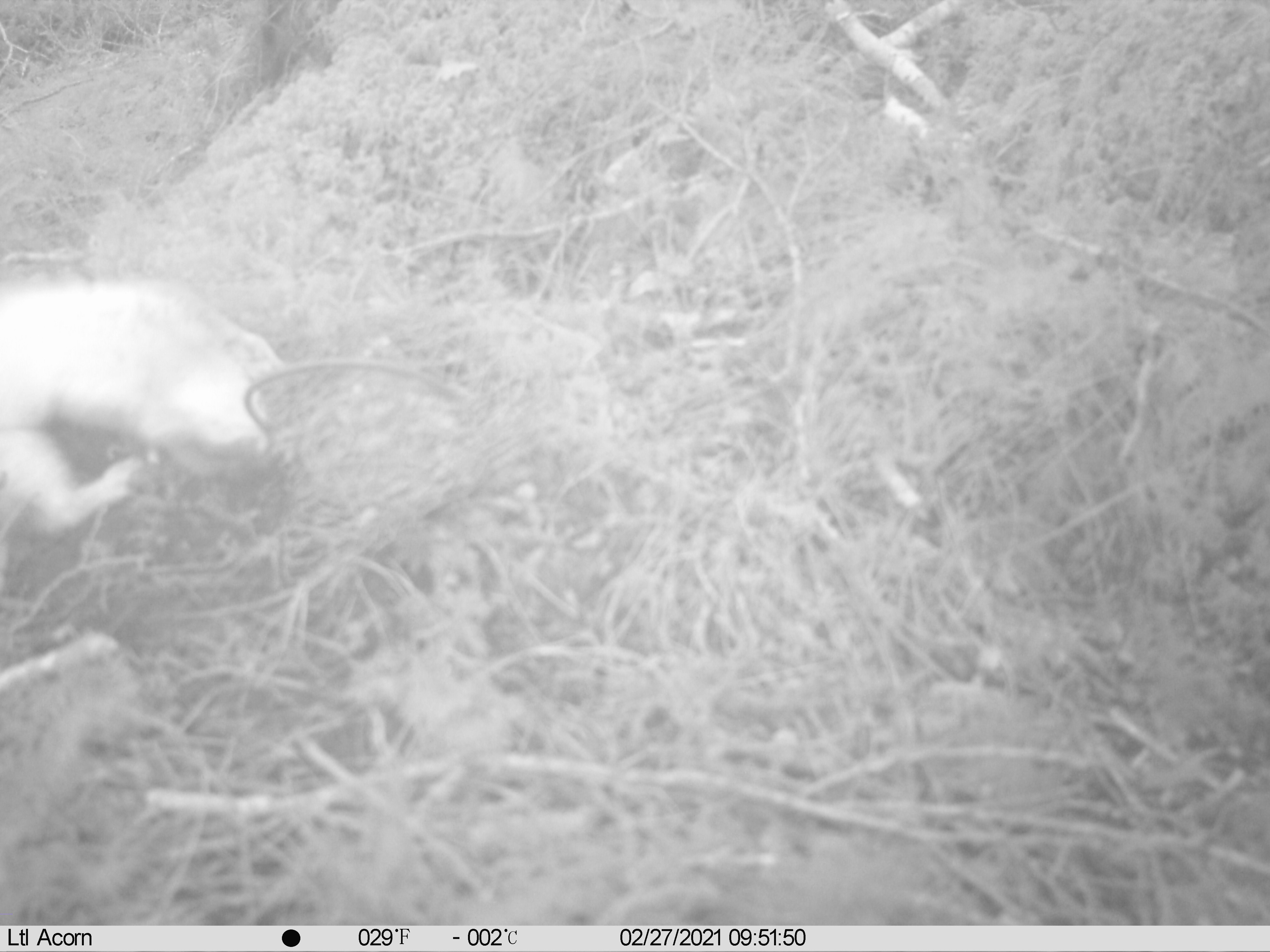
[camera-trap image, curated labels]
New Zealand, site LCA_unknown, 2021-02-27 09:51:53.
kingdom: Animalia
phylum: Chordata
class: Mammalia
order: Carnivora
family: Mustelidae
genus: Mustela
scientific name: Mustela erminea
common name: stoat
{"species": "stoat (Mustela erminea)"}